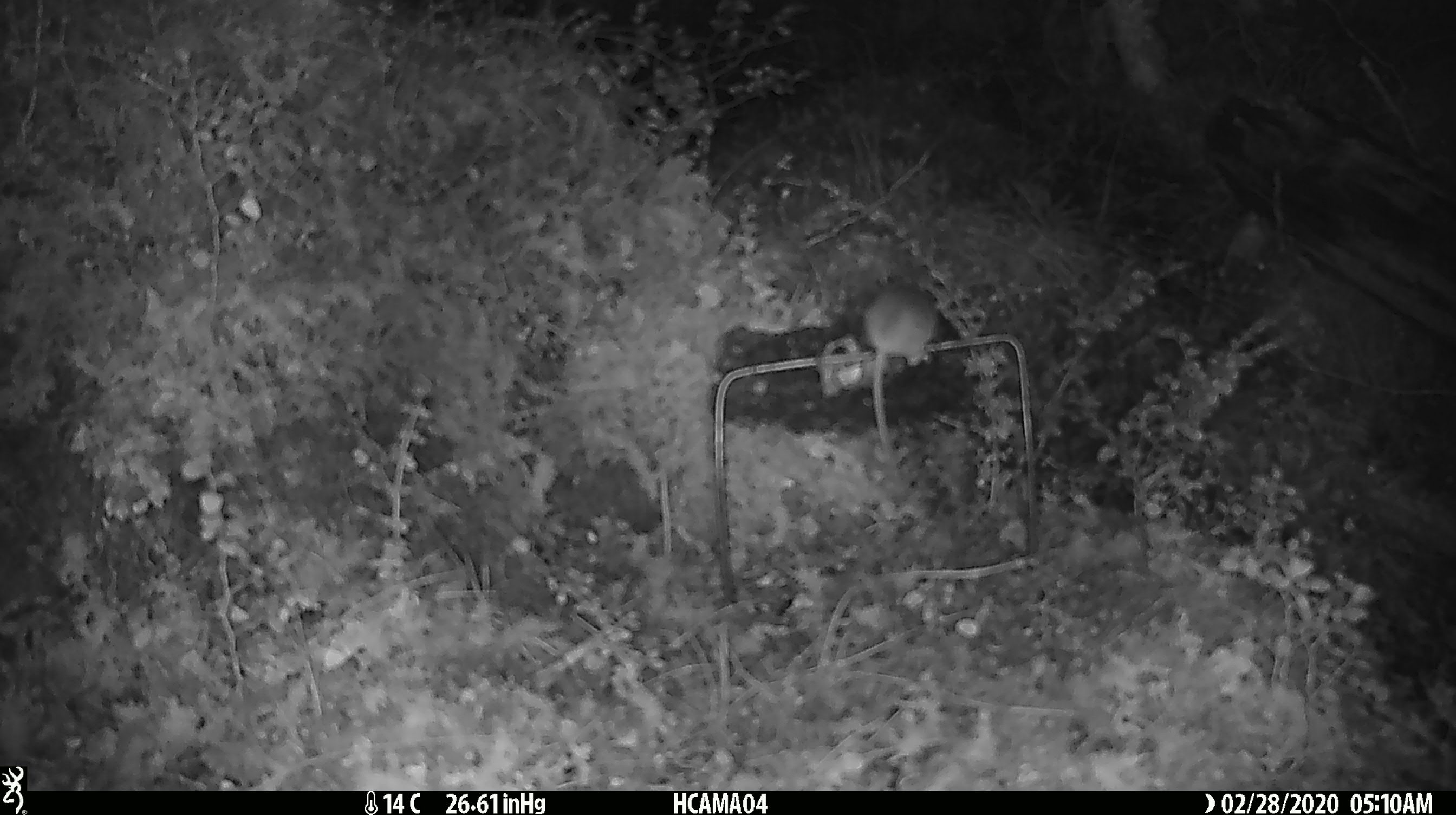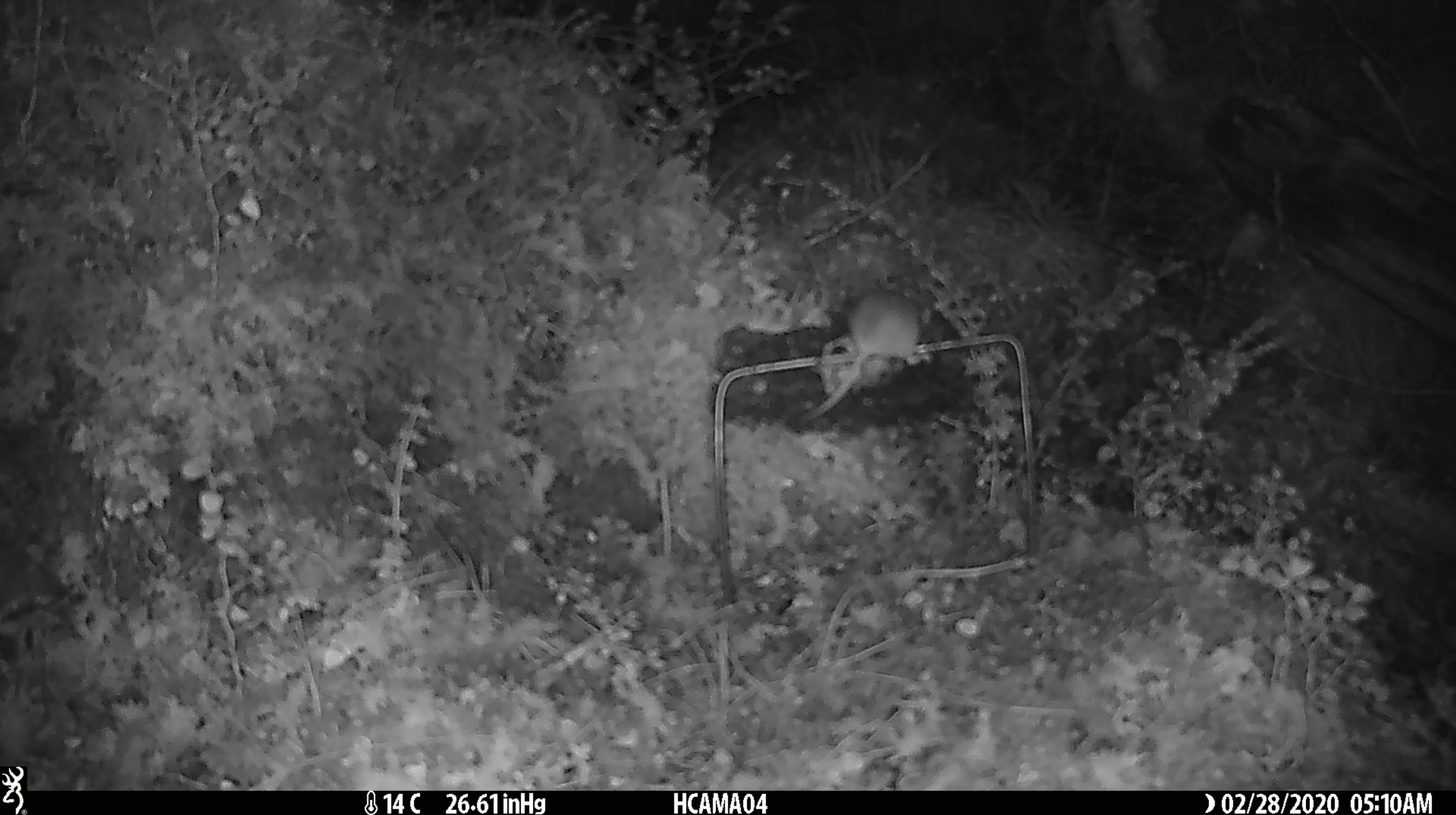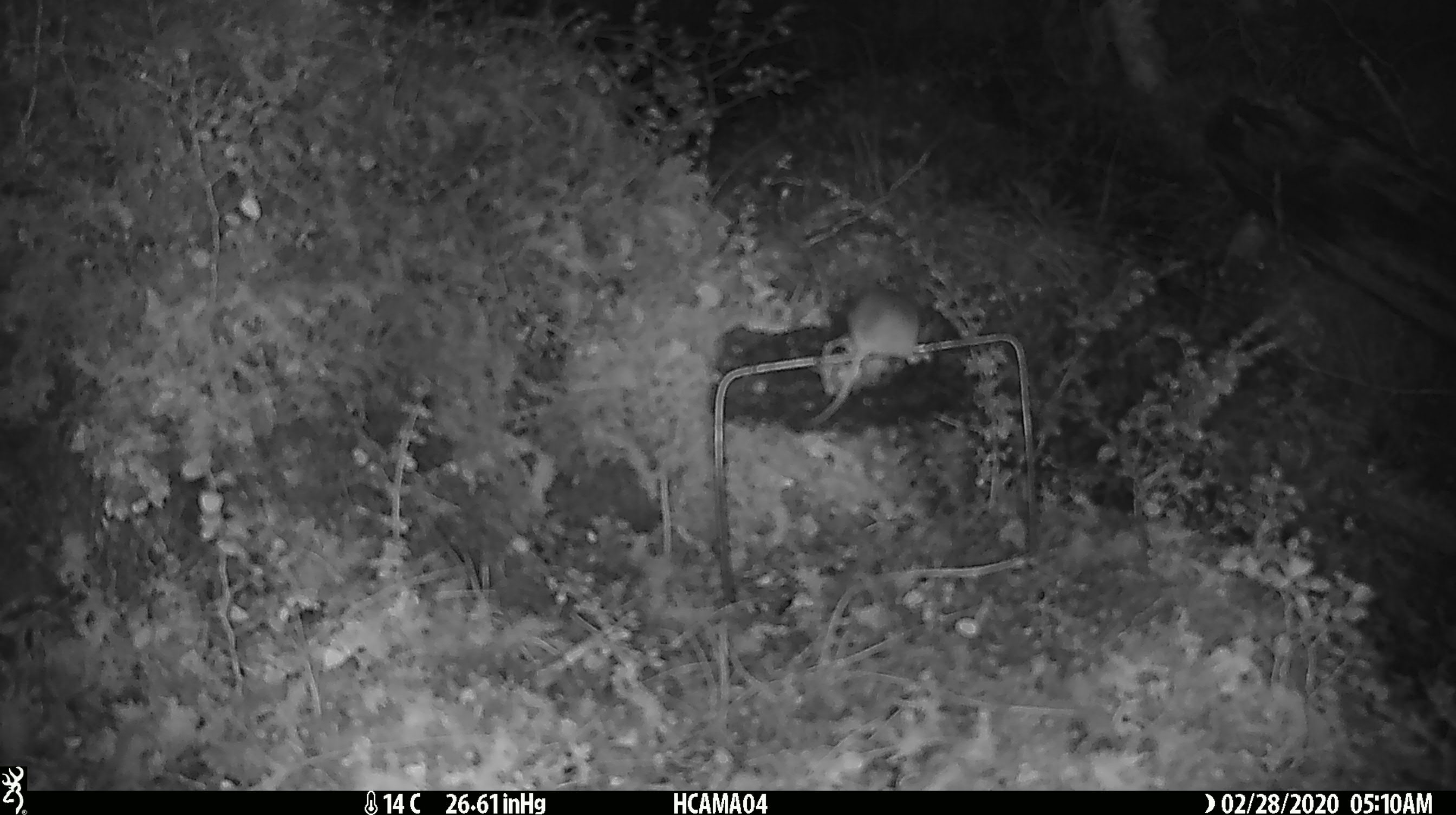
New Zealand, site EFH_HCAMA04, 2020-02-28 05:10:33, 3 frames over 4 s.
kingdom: Animalia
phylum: Chordata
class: Mammalia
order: Rodentia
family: Muridae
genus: Mus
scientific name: Mus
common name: mouse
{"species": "mouse (Mus)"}